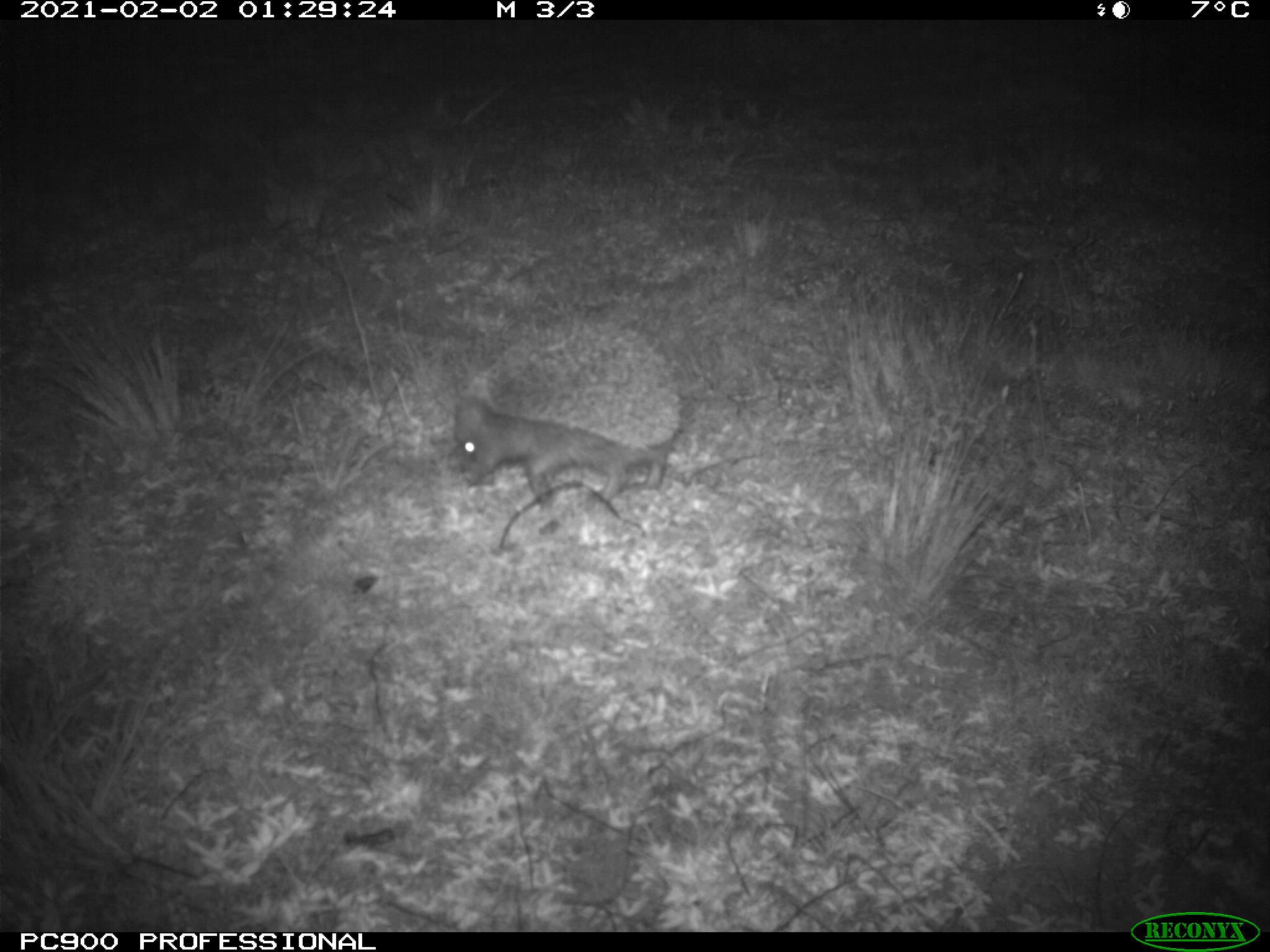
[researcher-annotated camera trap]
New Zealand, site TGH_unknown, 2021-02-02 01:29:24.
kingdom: Animalia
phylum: Chordata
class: Mammalia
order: Eulipotyphla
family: Erinaceidae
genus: Erinaceus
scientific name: Erinaceus europaeus europaeus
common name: european hedgehog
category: hedgehog